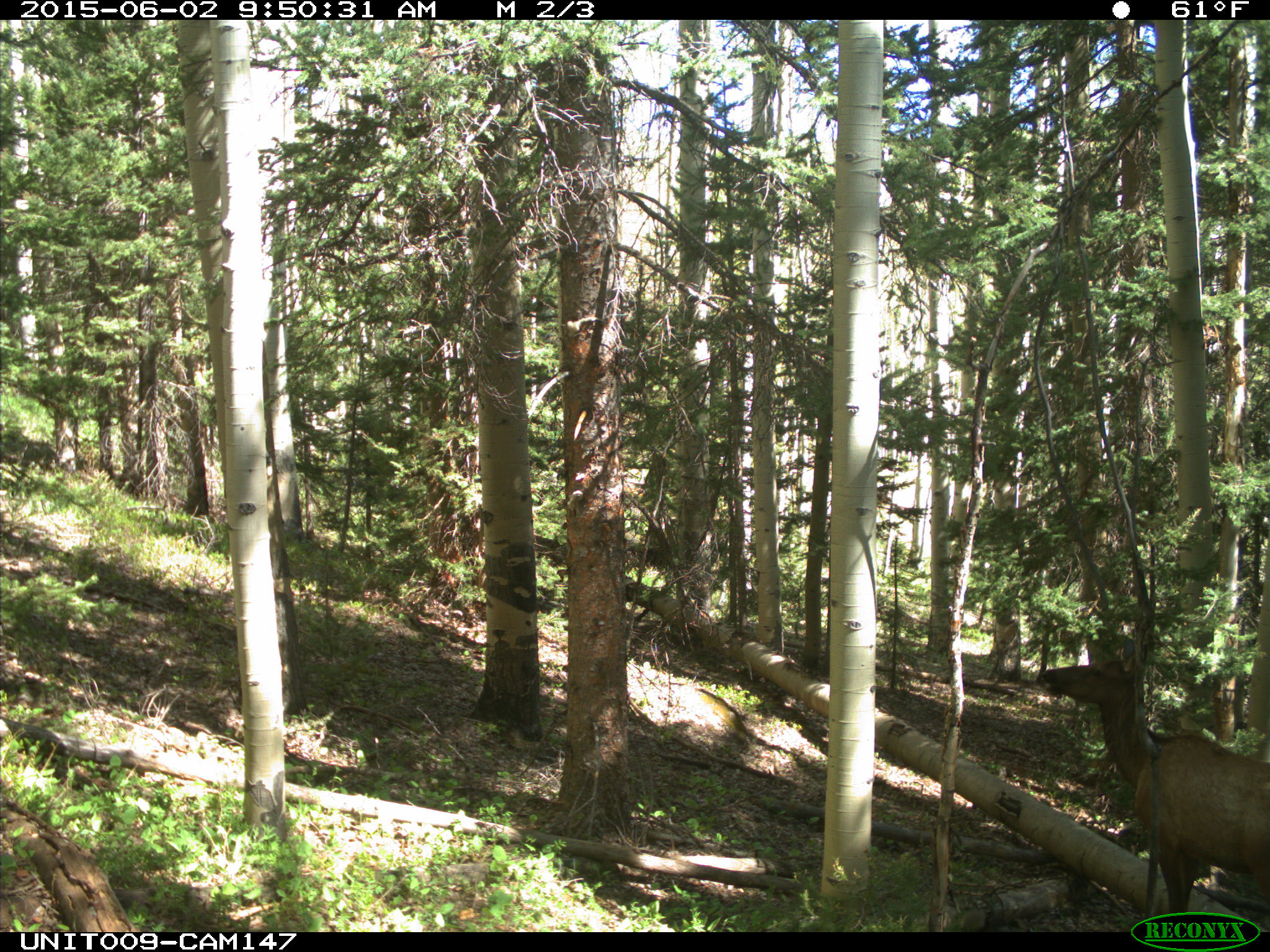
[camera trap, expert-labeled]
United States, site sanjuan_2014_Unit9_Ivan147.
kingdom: Animalia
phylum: Chordata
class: Mammalia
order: Artiodactyla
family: Cervidae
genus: Cervus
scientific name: Cervus elaphus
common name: red deer